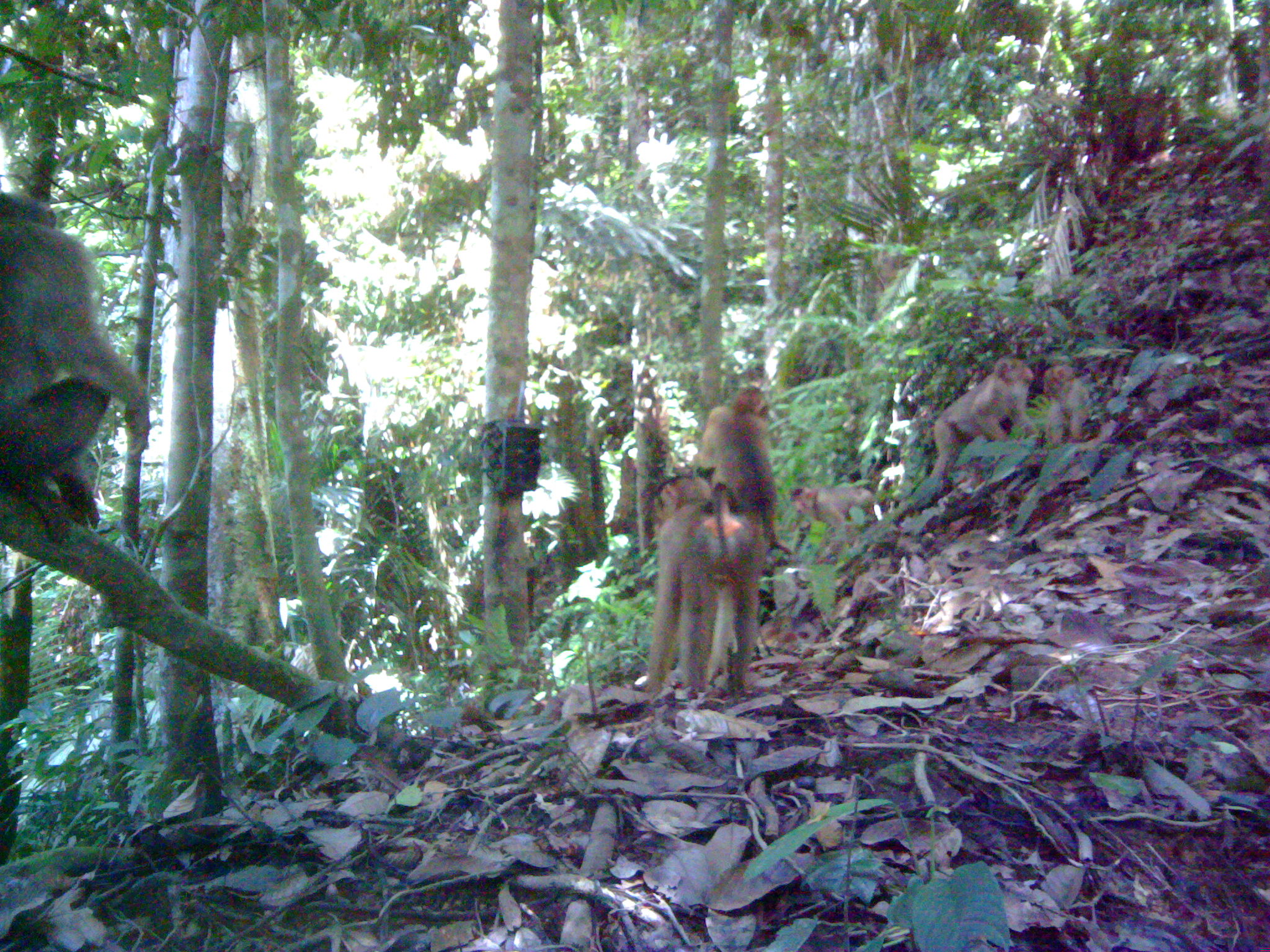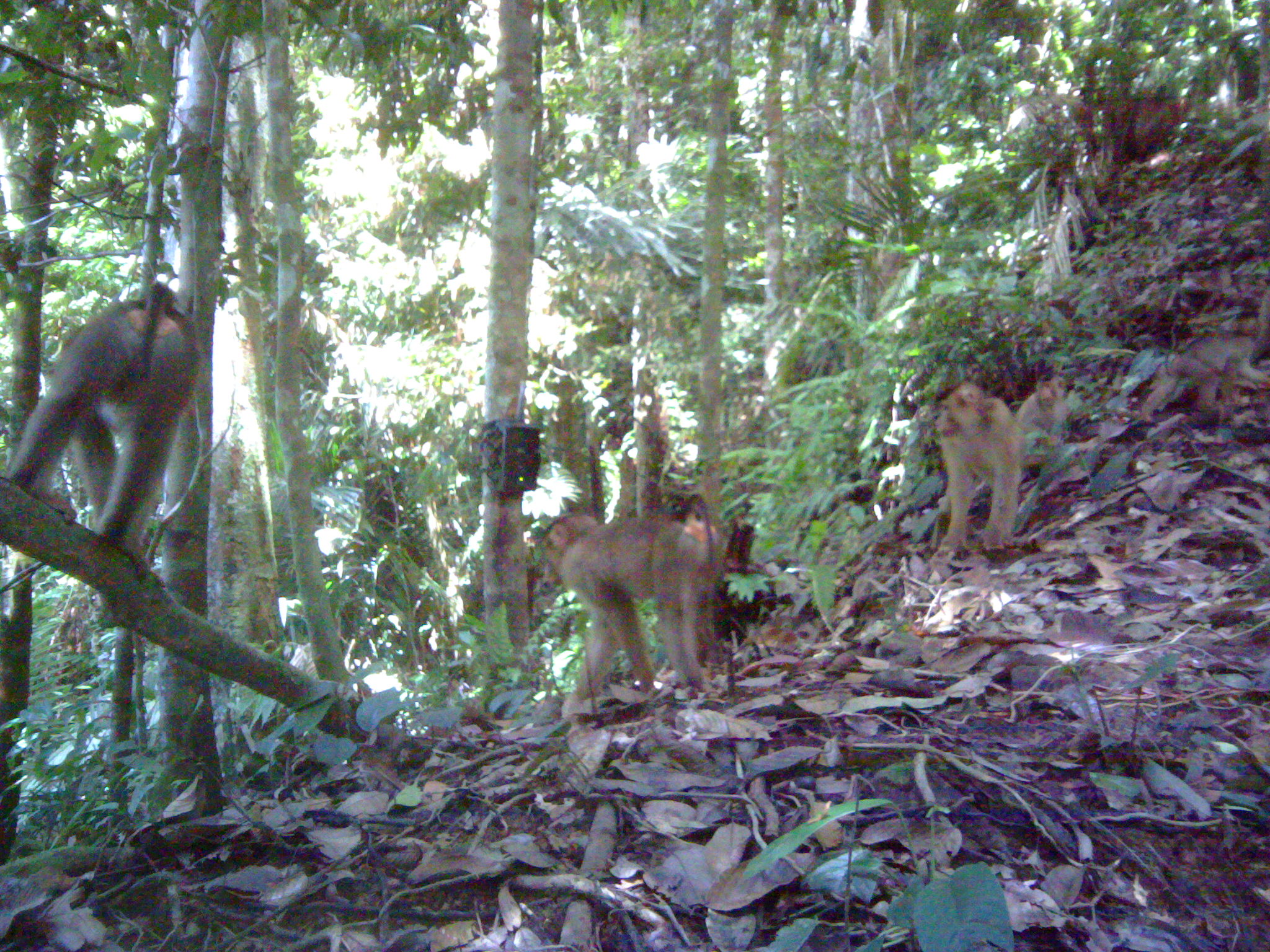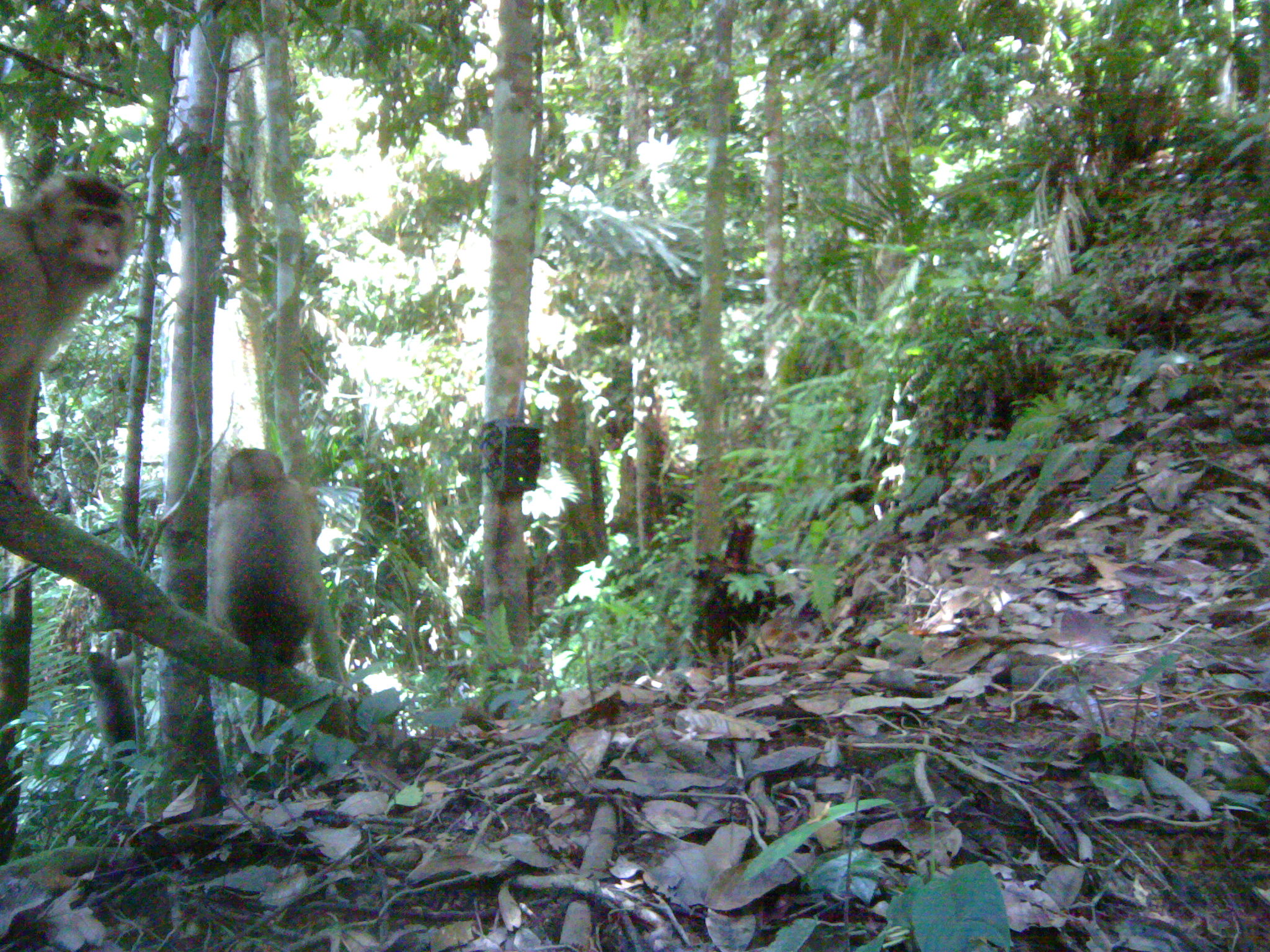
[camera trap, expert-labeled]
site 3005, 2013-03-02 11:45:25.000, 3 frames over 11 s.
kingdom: Animalia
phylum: Chordata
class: Mammalia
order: Primates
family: Cercopithecidae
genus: Macaca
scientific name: Macaca nemestrina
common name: southern pig-tailed macaque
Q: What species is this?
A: Macaca nemestrina (southern pig-tailed macaque).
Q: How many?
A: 6.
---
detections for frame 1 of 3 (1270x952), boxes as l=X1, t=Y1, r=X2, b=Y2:
macaca nemestrina: l=0, t=192, r=142, b=546; l=641, t=473, r=759, b=694; l=702, t=384, r=781, b=563; l=931, t=354, r=1034, b=490; l=790, t=476, r=878, b=542; l=1041, t=359, r=1092, b=447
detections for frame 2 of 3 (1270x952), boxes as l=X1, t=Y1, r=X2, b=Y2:
macaca nemestrina: l=1, t=263, r=209, b=568; l=528, t=485, r=733, b=716; l=920, t=379, r=1022, b=561; l=1133, t=306, r=1270, b=426; l=1010, t=372, r=1076, b=454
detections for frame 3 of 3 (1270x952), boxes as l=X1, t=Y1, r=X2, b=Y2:
macaca nemestrina: l=0, t=168, r=138, b=515; l=195, t=428, r=343, b=743; l=84, t=647, r=141, b=789